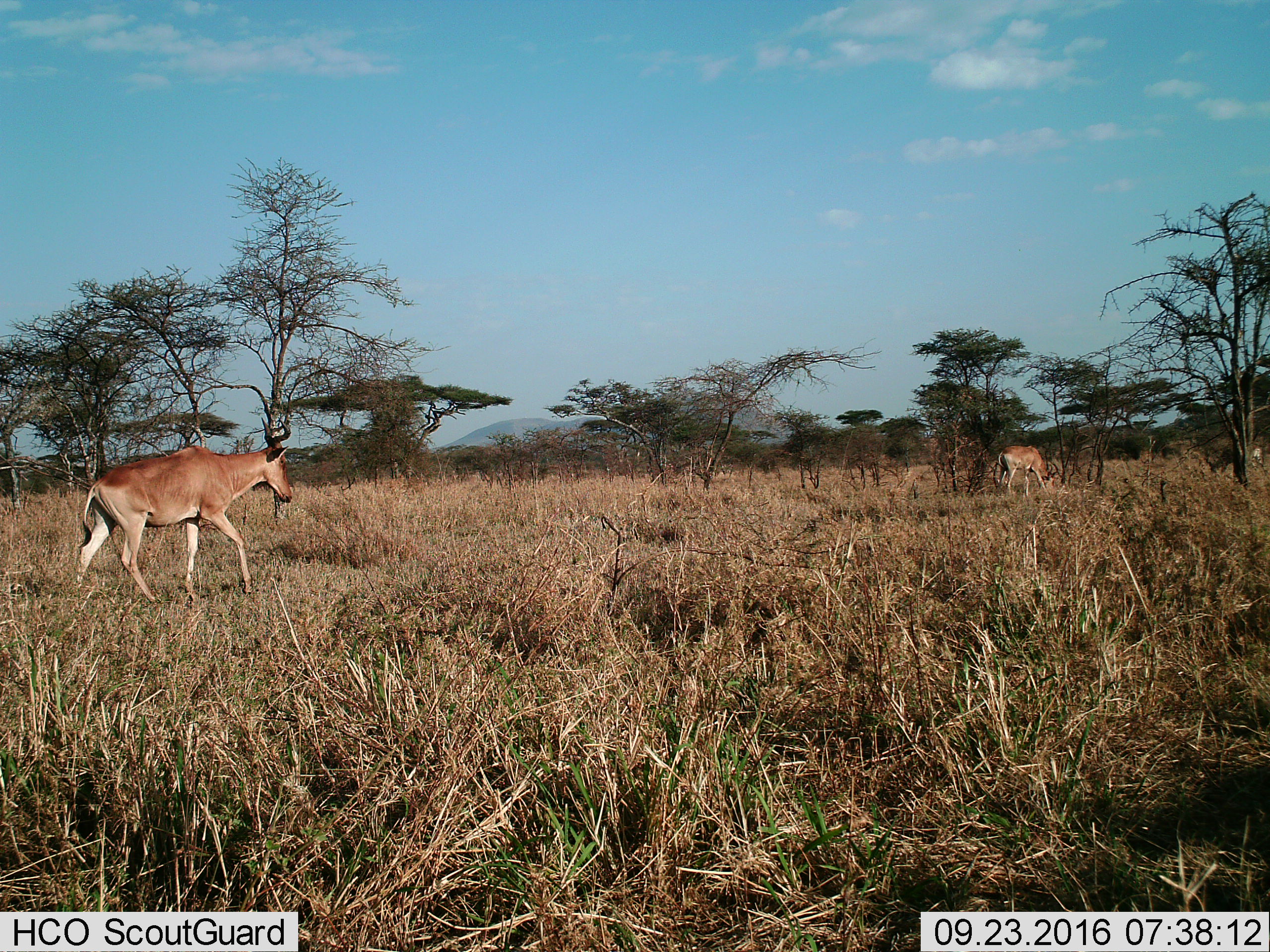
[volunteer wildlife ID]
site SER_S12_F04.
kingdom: Animalia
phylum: Chordata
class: Mammalia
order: Artiodactyla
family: Bovidae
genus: Alcelaphus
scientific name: Alcelaphus buselaphus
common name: hartebeest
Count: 2.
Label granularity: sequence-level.